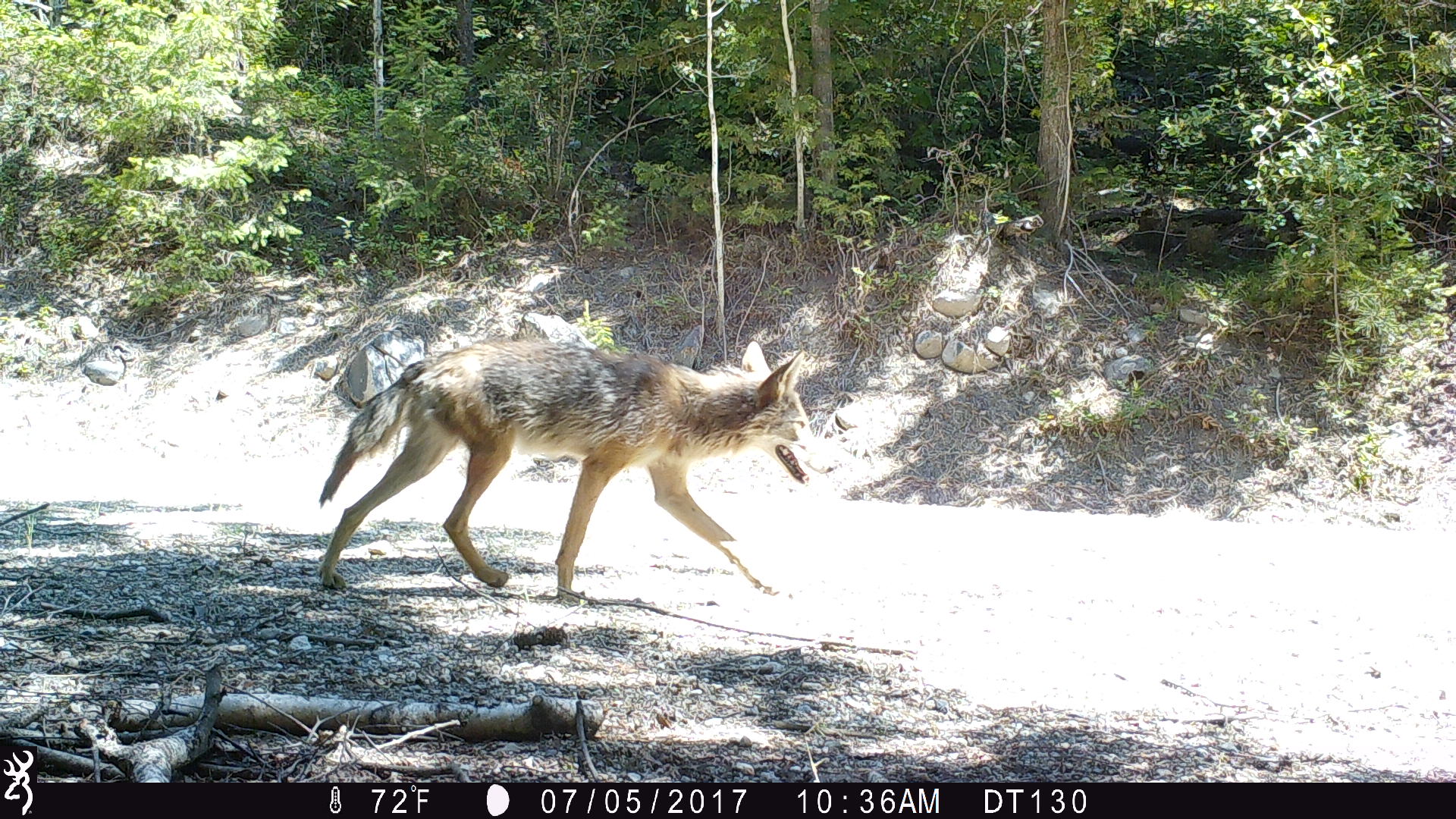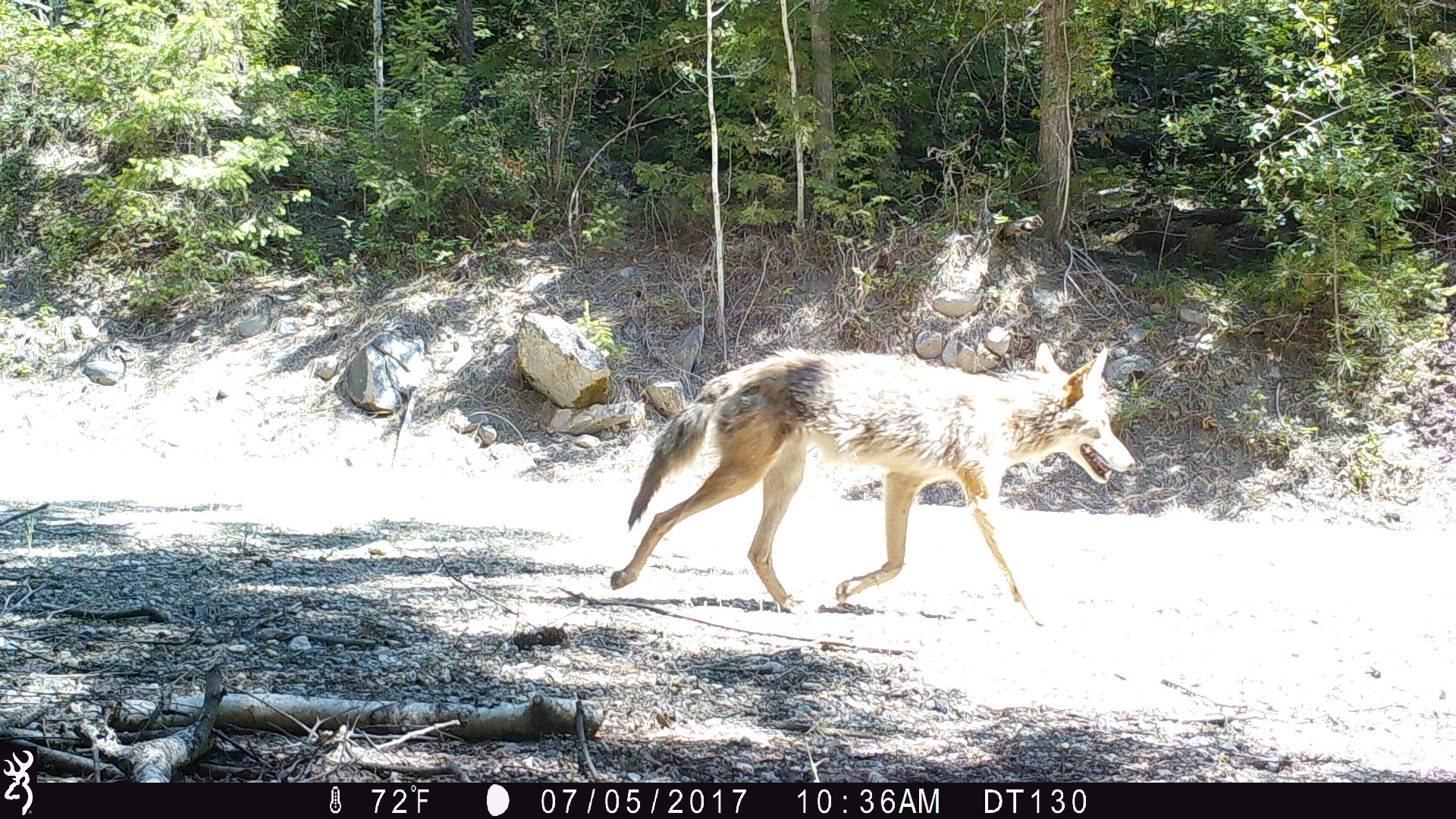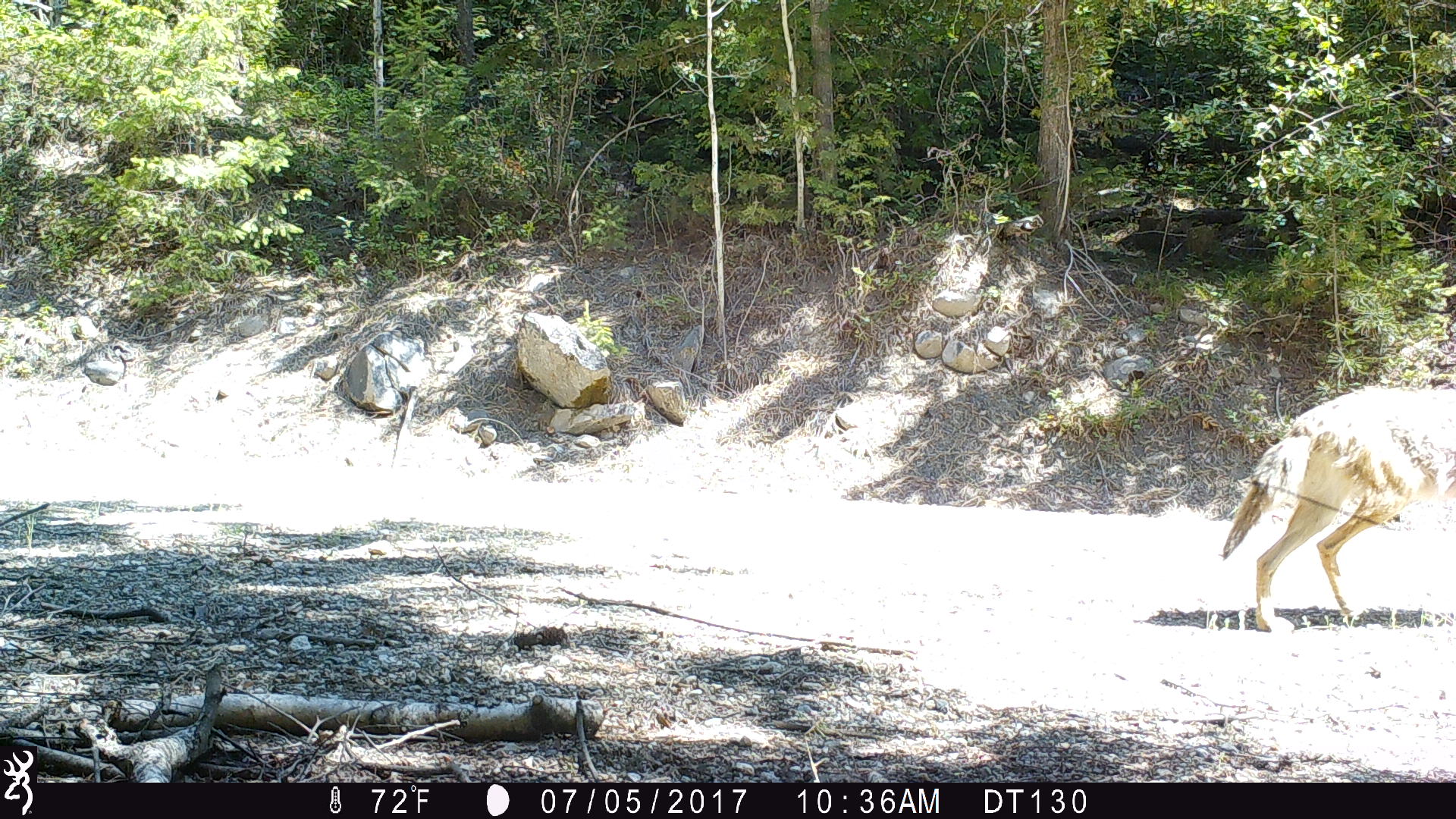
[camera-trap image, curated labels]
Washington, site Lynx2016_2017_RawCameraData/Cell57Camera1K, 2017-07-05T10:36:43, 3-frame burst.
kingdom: Animalia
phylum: Chordata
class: Mammalia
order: Carnivora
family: Canidae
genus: Canis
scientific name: Canis latrans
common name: coyote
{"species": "Canis latrans (coyote)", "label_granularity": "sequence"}